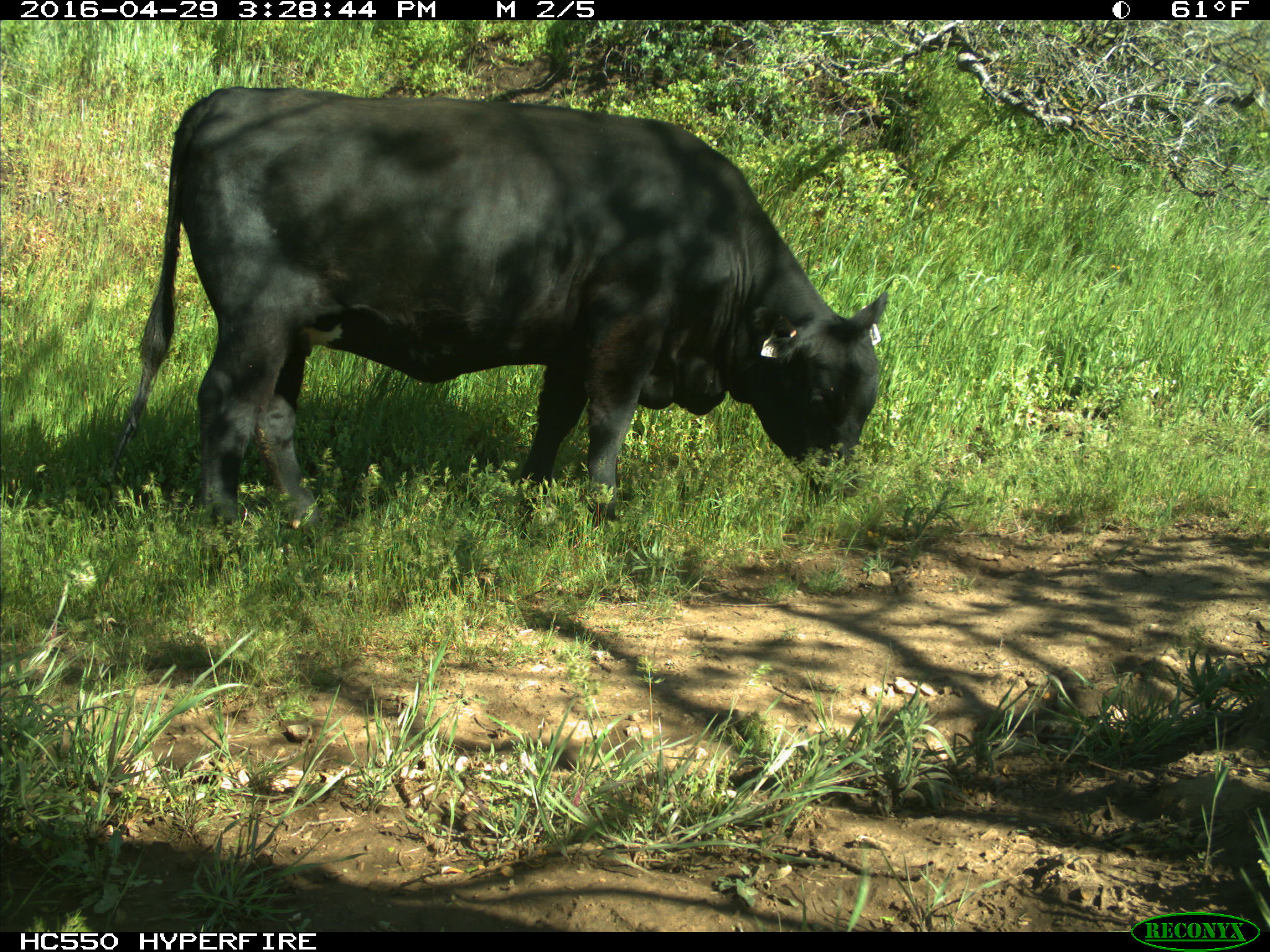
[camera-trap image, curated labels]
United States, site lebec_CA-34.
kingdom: Animalia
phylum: Chordata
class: Mammalia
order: Artiodactyla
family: Bovidae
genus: Bos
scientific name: Bos taurus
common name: domestic cow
Bos taurus (domestic cow).